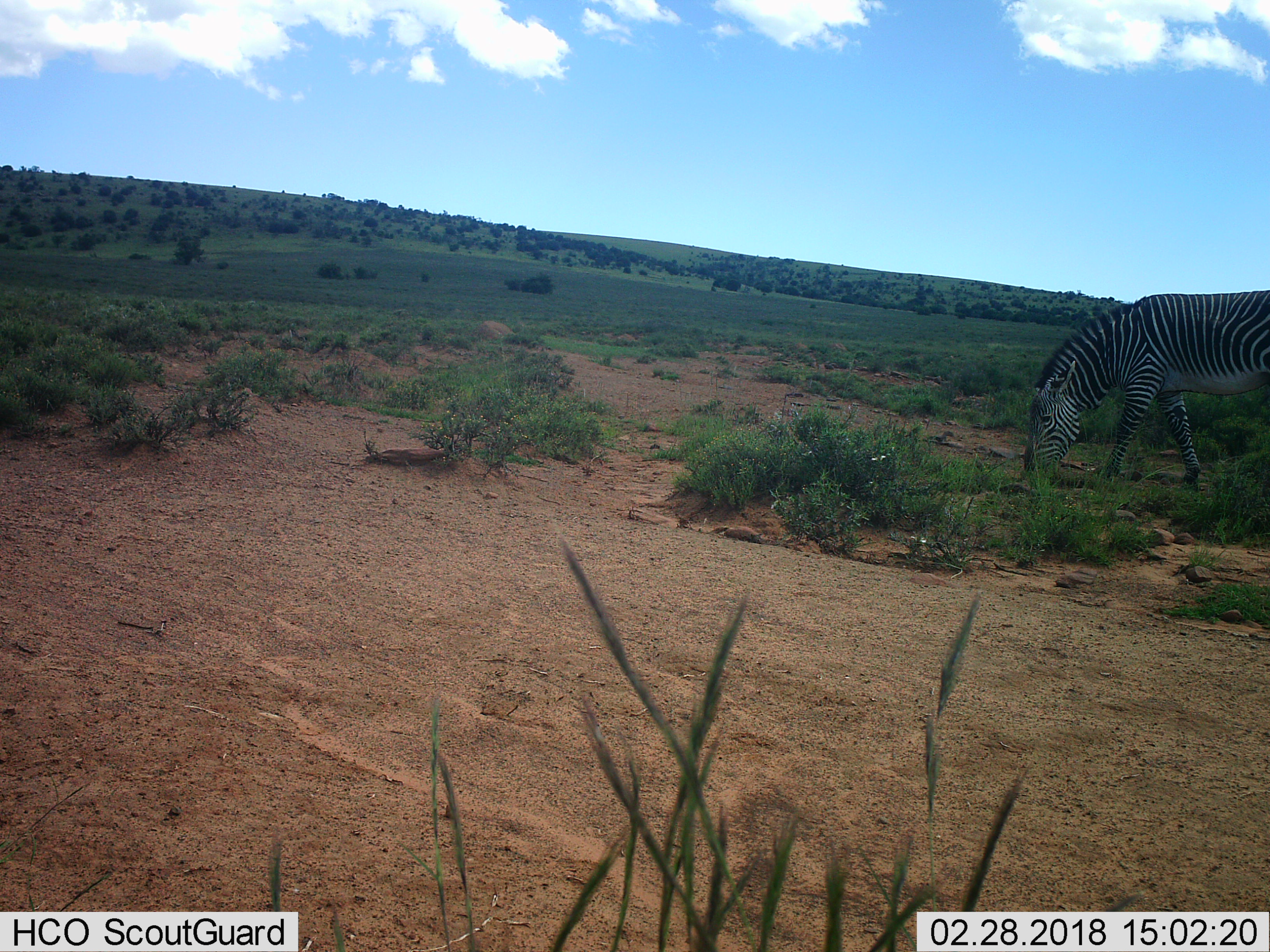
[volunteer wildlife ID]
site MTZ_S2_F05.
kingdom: Animalia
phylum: Chordata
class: Mammalia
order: Perissodactyla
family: Equidae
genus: Equus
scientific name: Equus zebra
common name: mountain zebra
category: zebramountain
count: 1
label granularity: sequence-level